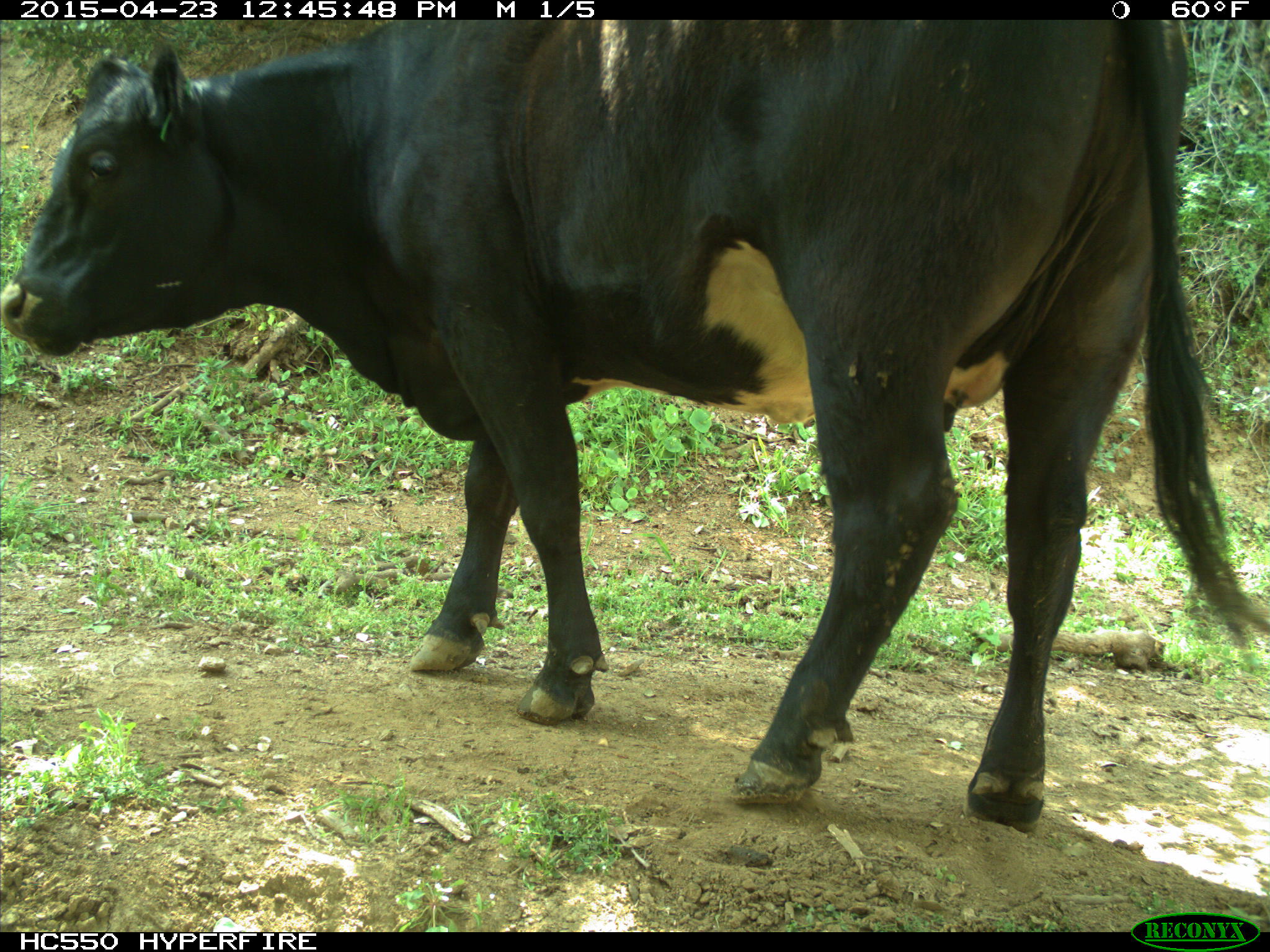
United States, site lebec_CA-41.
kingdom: Animalia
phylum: Chordata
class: Mammalia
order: Artiodactyla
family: Bovidae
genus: Bos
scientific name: Bos taurus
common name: domestic cow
Bos taurus (domestic cow).